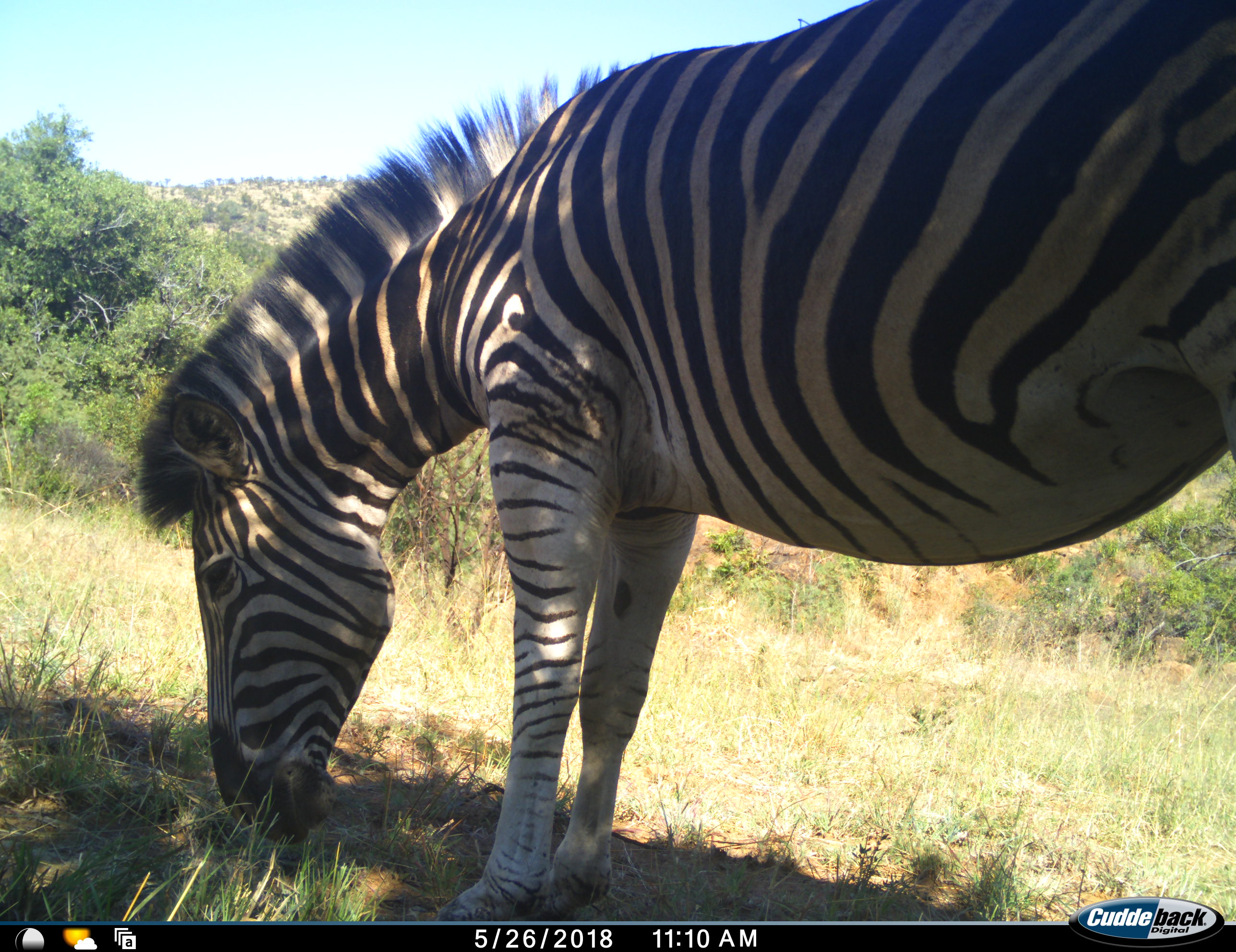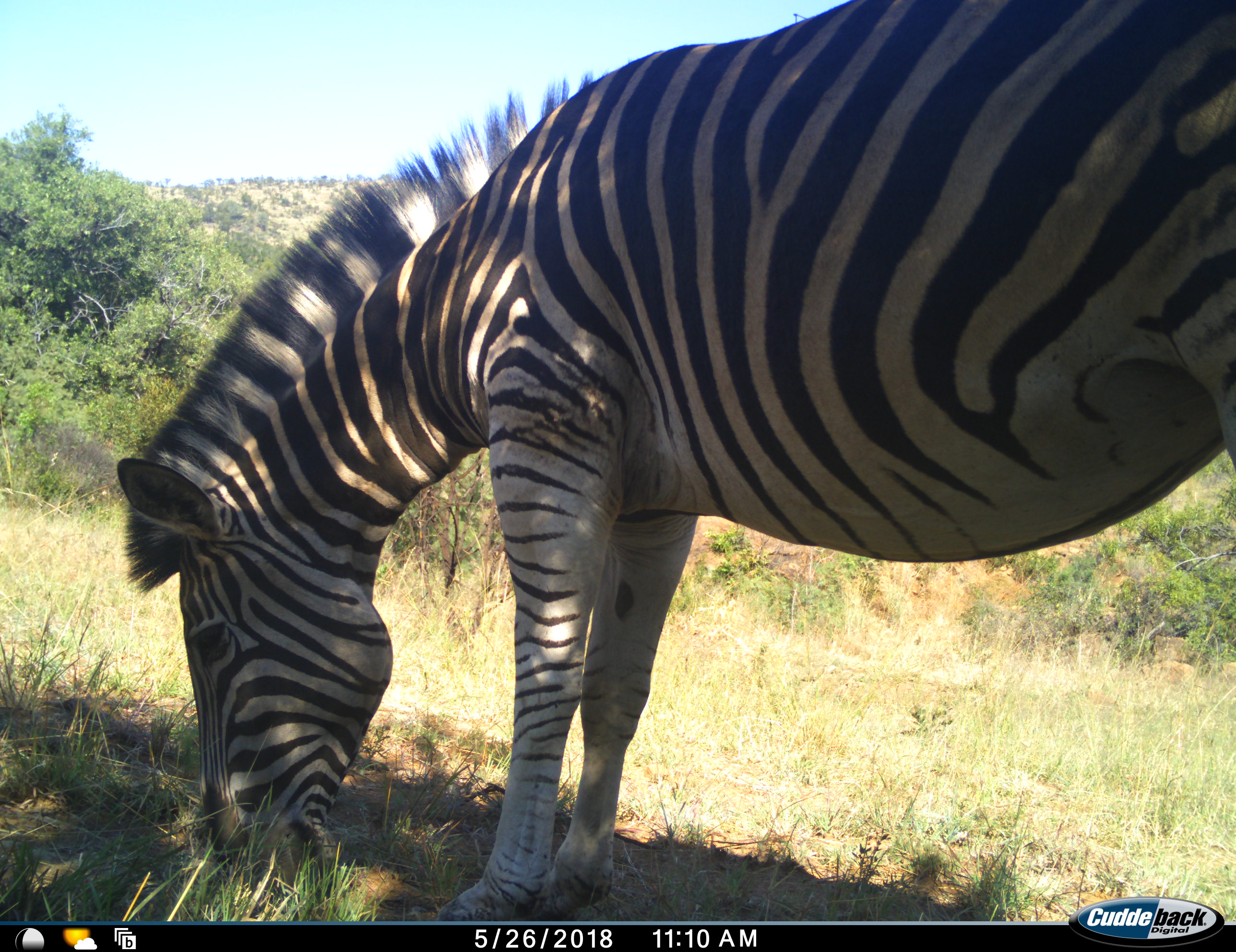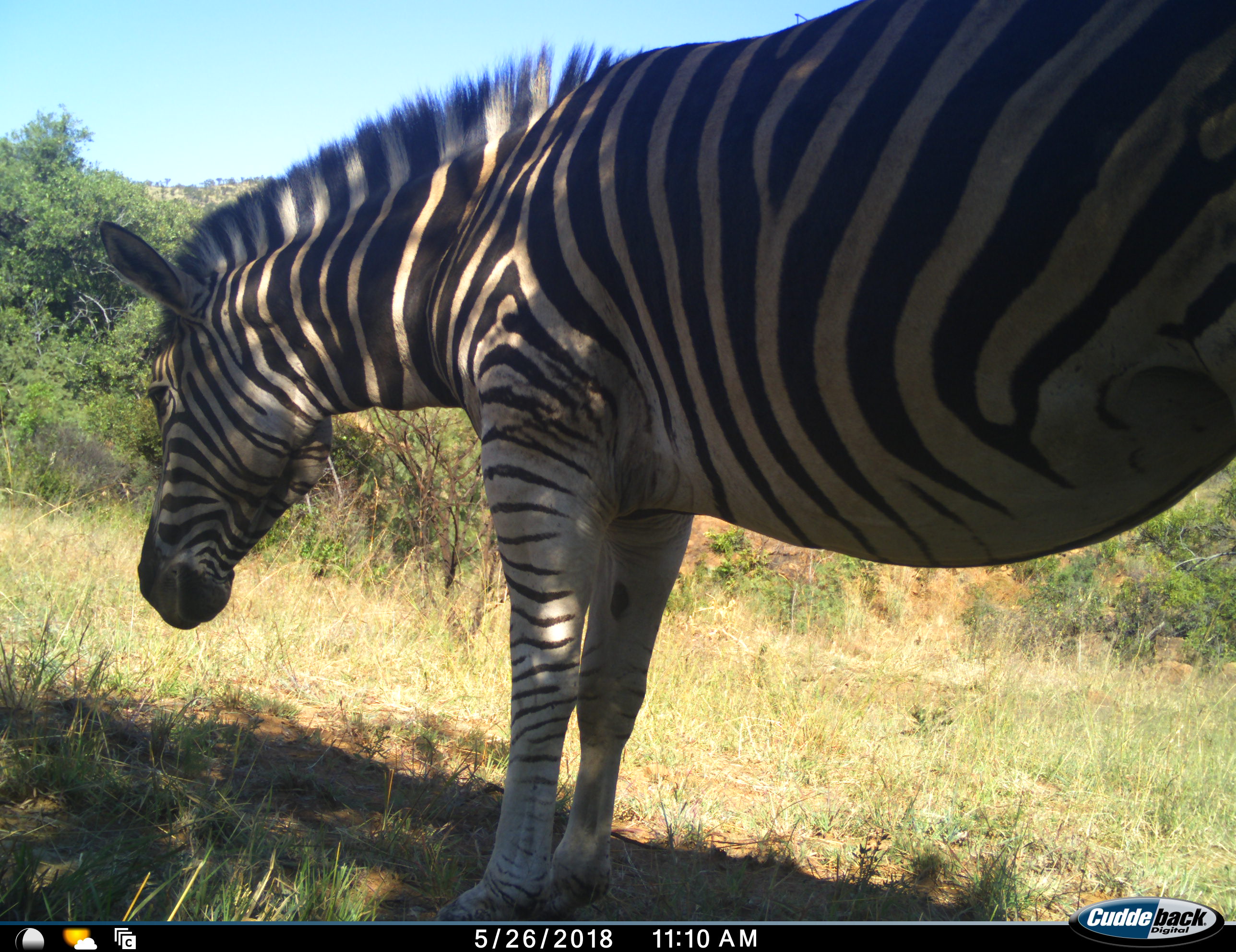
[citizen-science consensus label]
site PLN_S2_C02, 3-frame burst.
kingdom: Animalia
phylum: Chordata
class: Mammalia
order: Perissodactyla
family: Equidae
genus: Equus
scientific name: Equus quagga burchellii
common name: burchell's zebra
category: zebraburchells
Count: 1.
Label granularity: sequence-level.